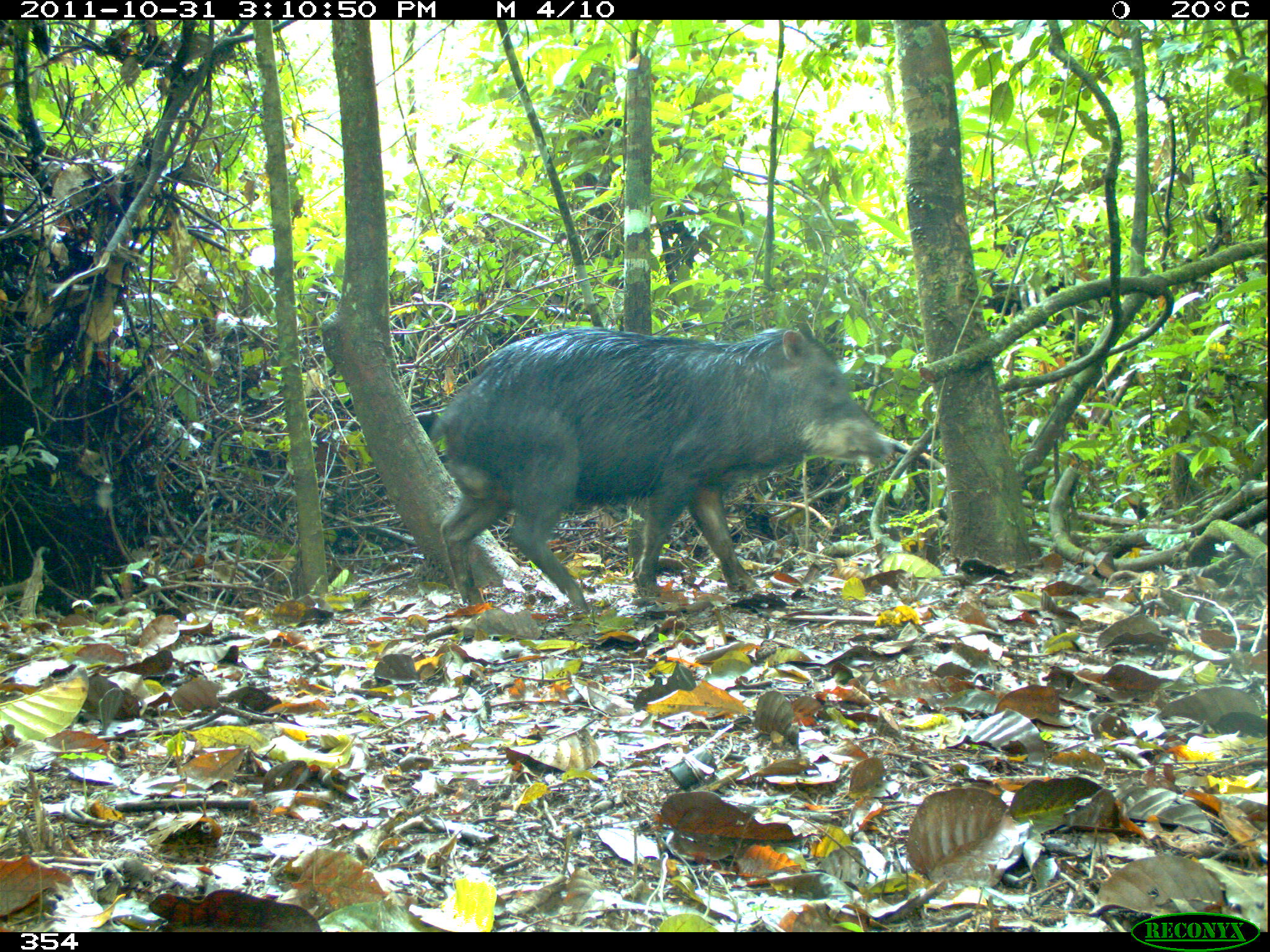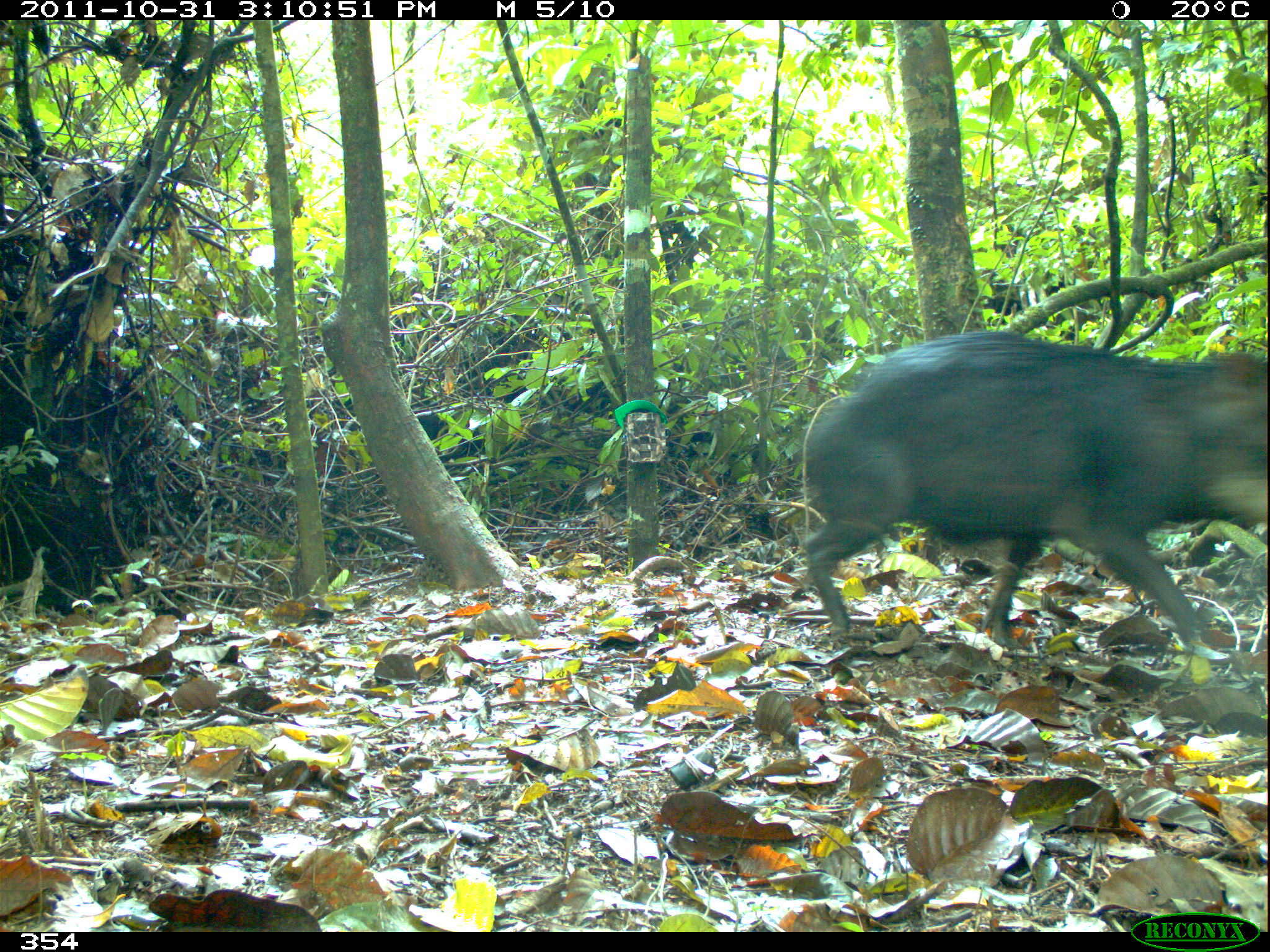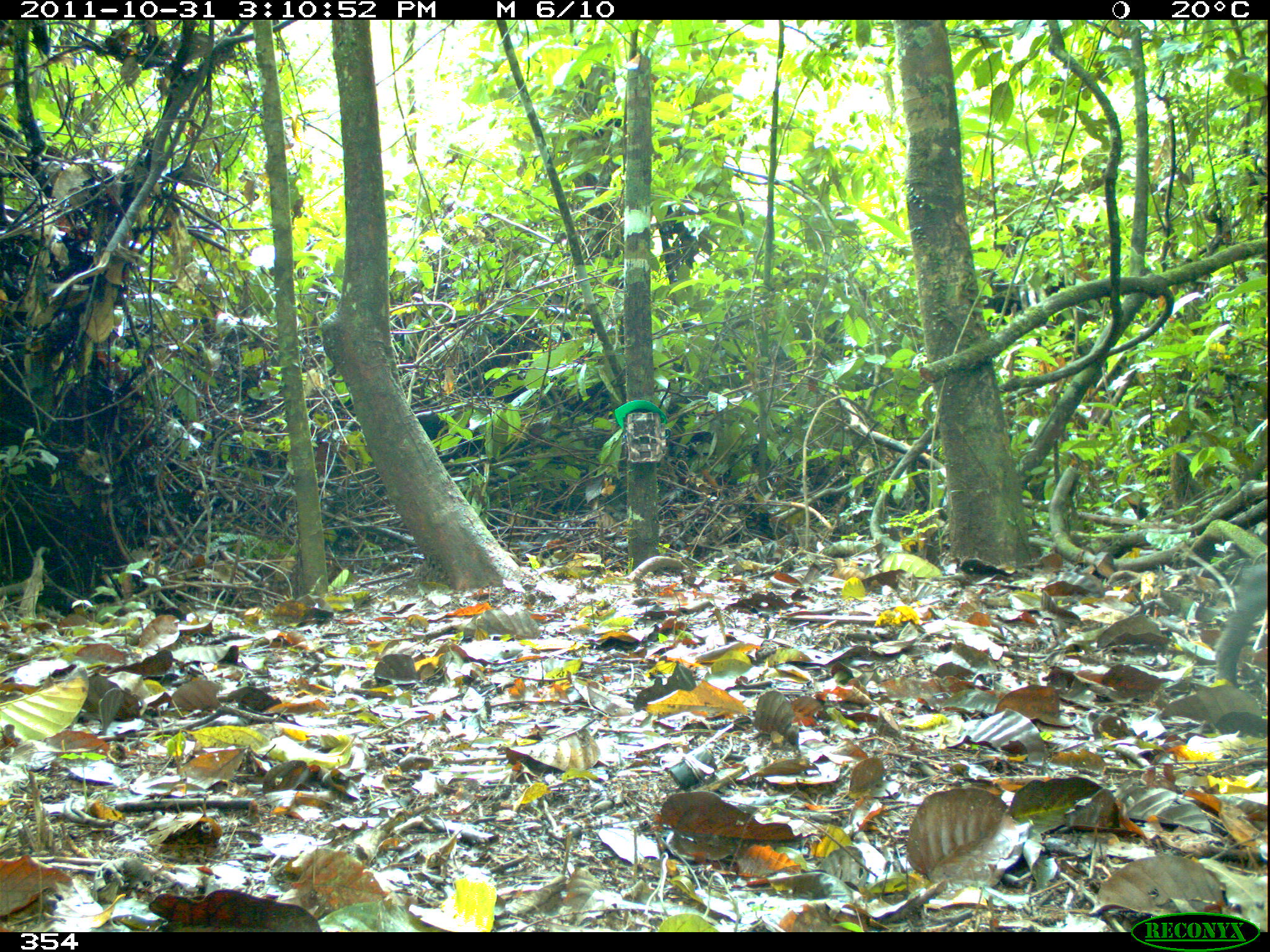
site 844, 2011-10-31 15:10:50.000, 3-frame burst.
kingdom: Animalia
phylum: Chordata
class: Mammalia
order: Artiodactyla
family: Tayassuidae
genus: Tayassu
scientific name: Tayassu pecari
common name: white-lipped peccary